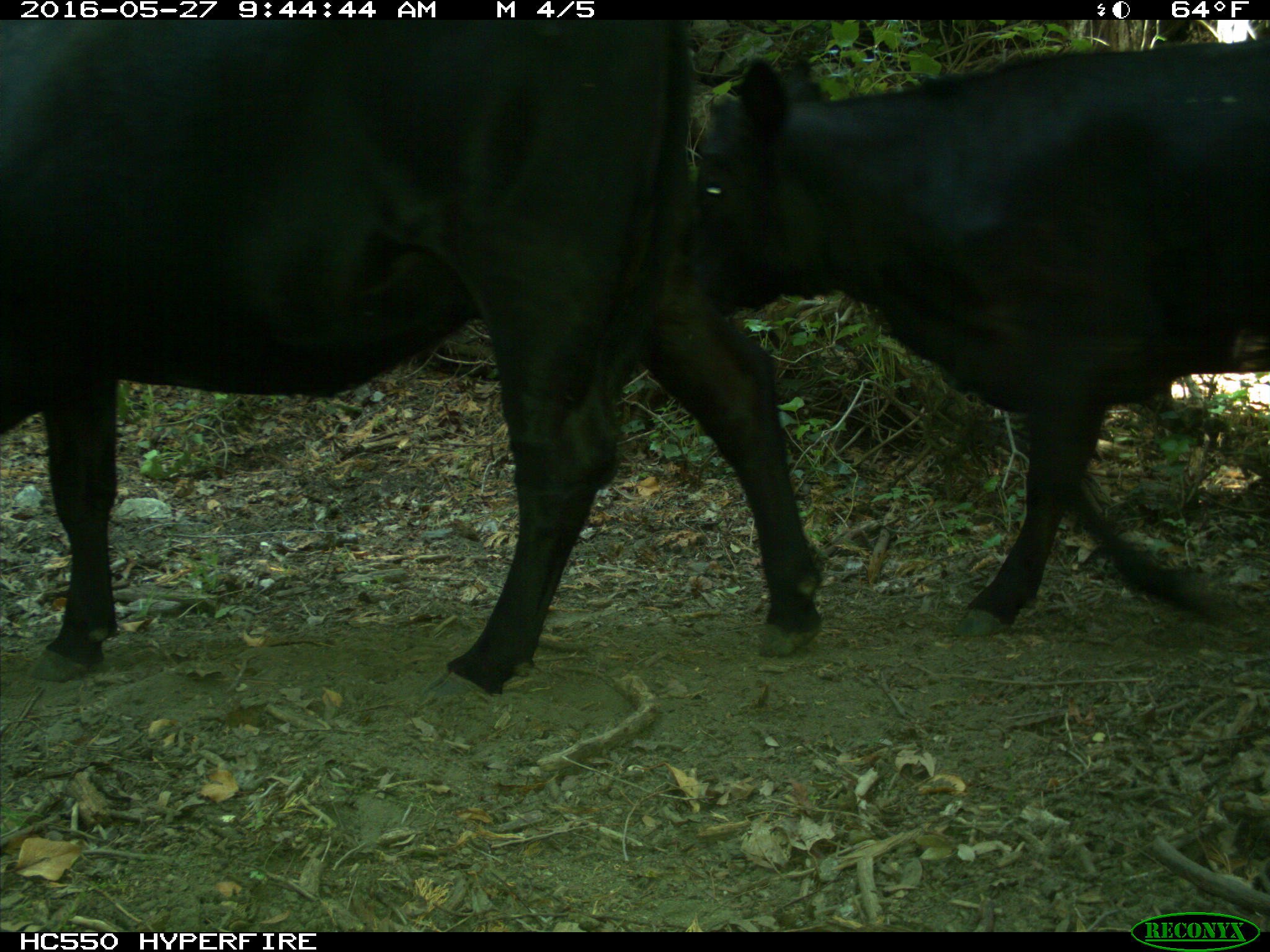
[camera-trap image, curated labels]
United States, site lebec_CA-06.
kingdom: Animalia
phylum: Chordata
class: Mammalia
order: Artiodactyla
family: Bovidae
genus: Bos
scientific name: Bos taurus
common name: domestic cow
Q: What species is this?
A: Bos taurus (domestic cow).